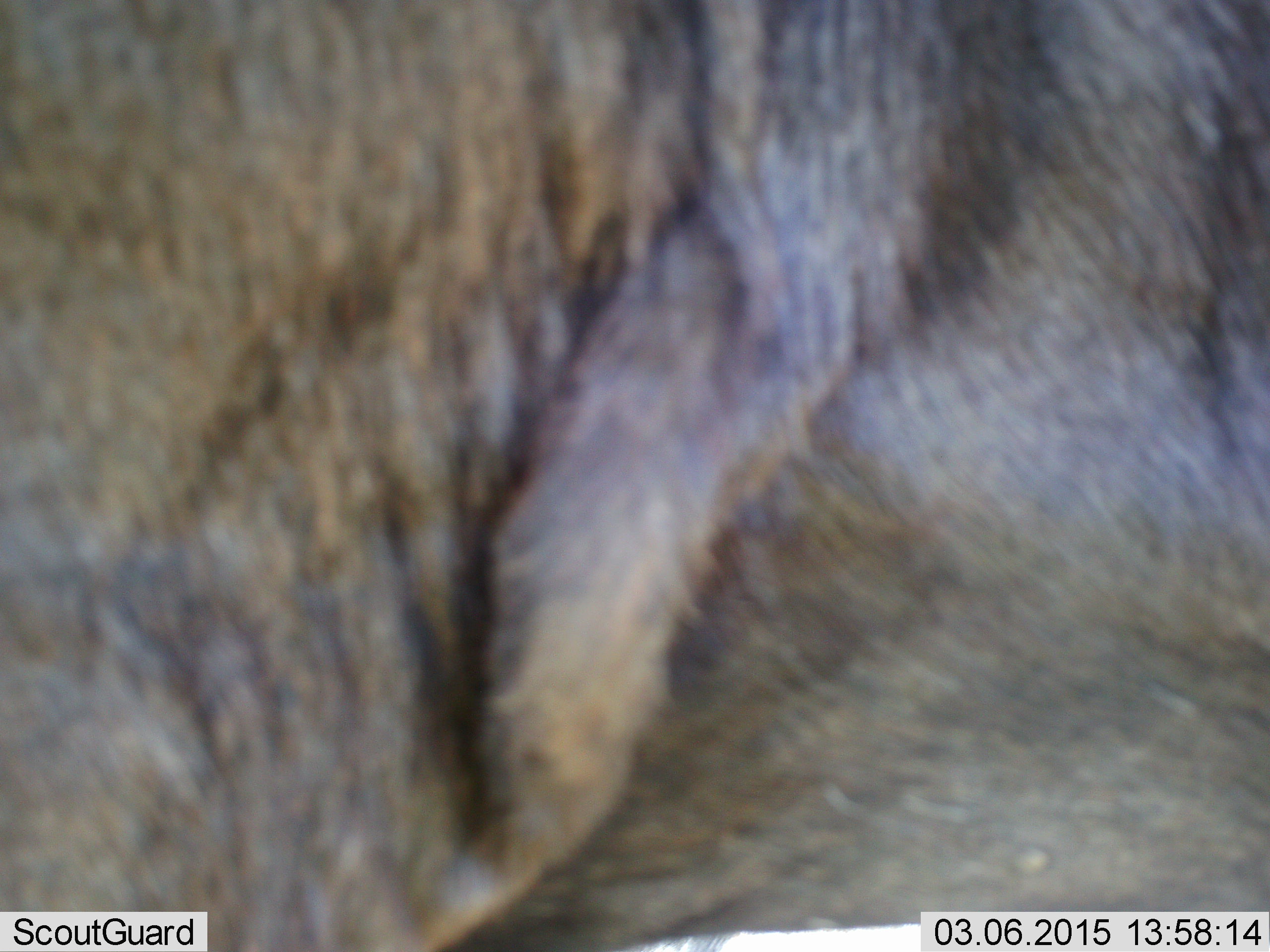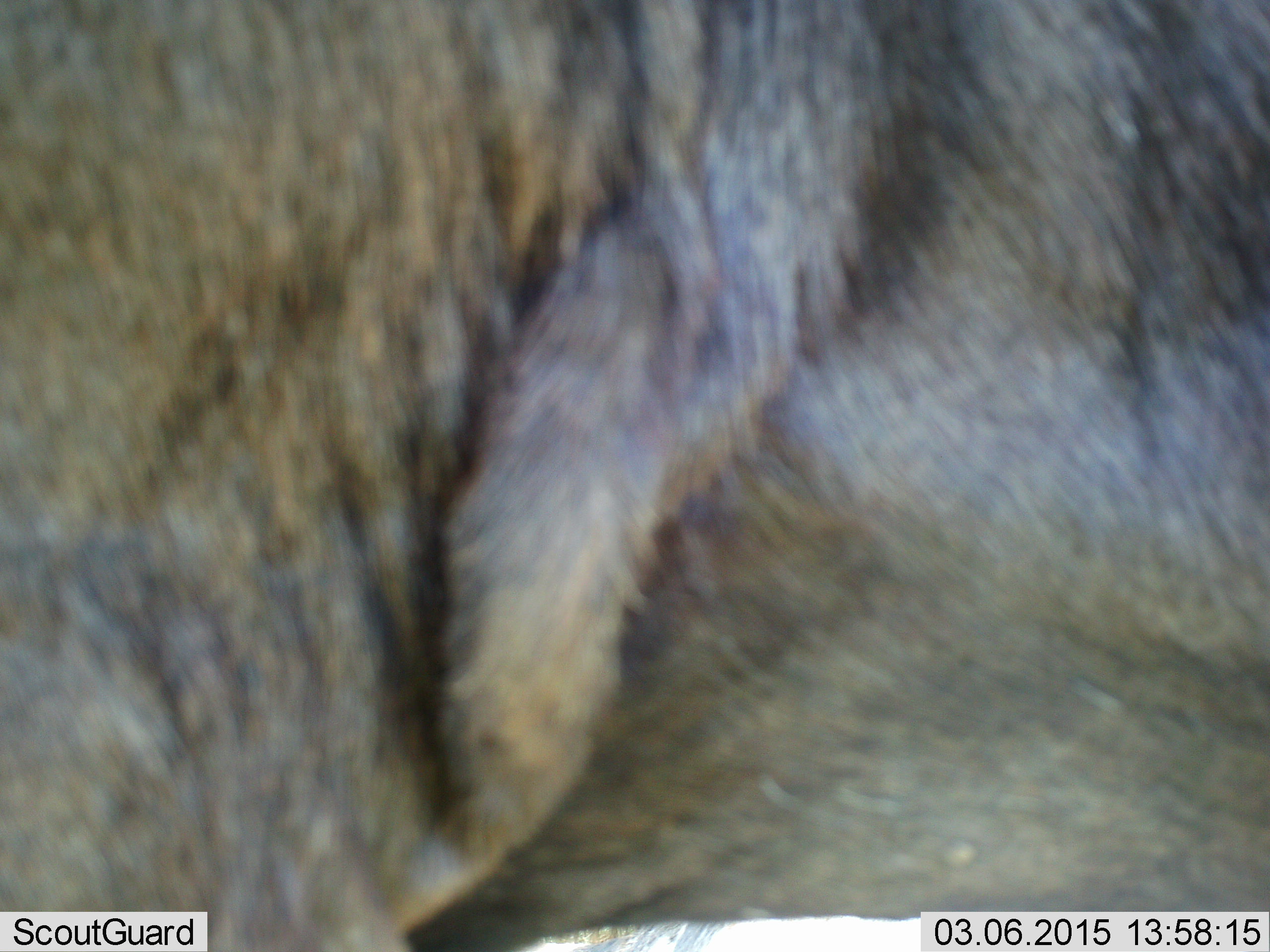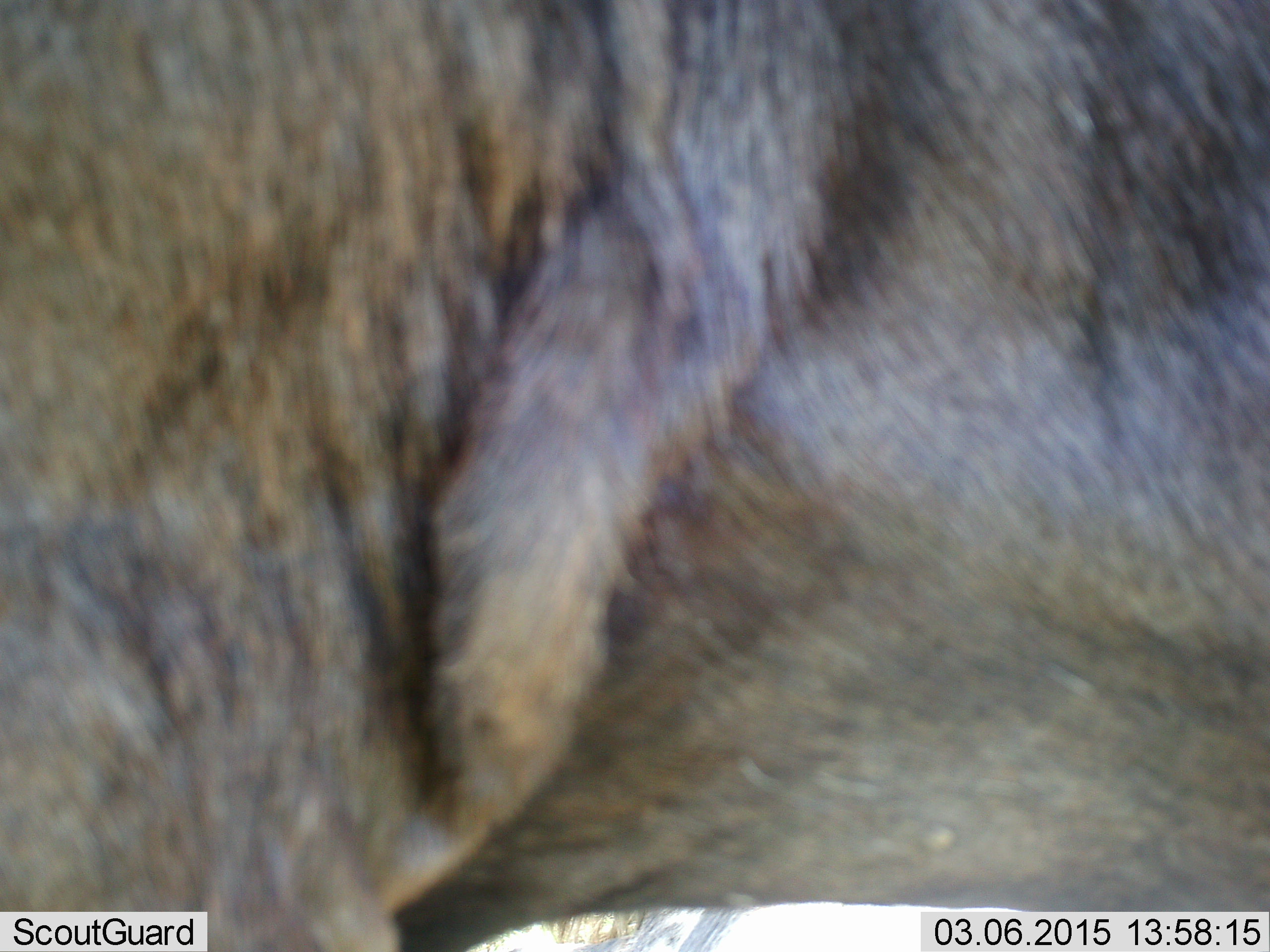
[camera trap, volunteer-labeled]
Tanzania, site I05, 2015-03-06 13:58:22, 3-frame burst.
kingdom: Animalia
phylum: Chordata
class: Mammalia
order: Artiodactyla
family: Bovidae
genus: Connochaetes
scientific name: Connochaetes taurinus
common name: blue wildebeest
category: wildebeest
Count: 1.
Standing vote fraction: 100%.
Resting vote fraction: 0%.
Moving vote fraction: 0%.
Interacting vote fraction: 0%.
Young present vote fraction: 0%.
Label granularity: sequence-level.